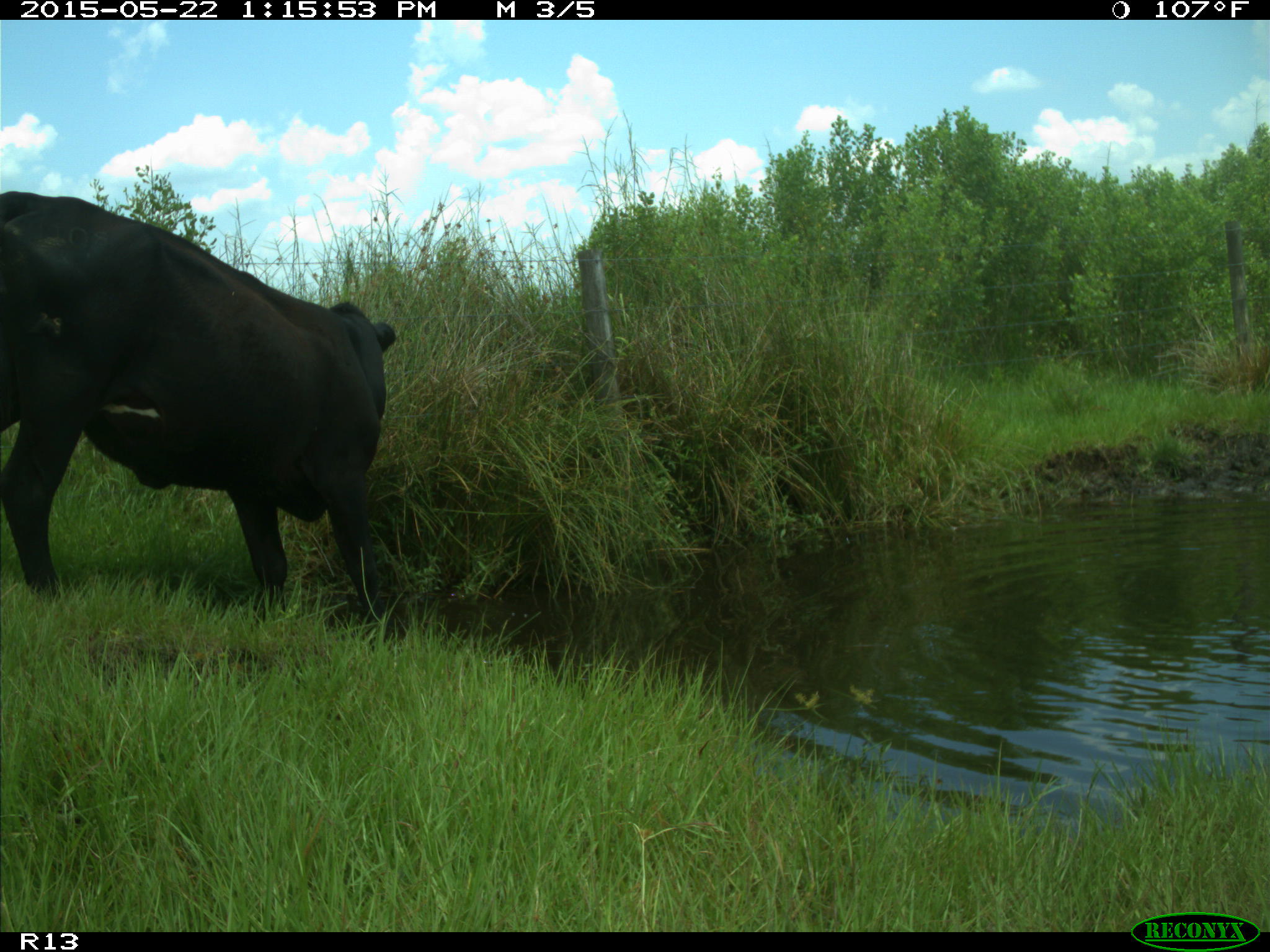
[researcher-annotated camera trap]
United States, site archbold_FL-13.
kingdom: Animalia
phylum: Chordata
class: Mammalia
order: Artiodactyla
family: Bovidae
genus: Bos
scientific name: Bos taurus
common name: domestic cow